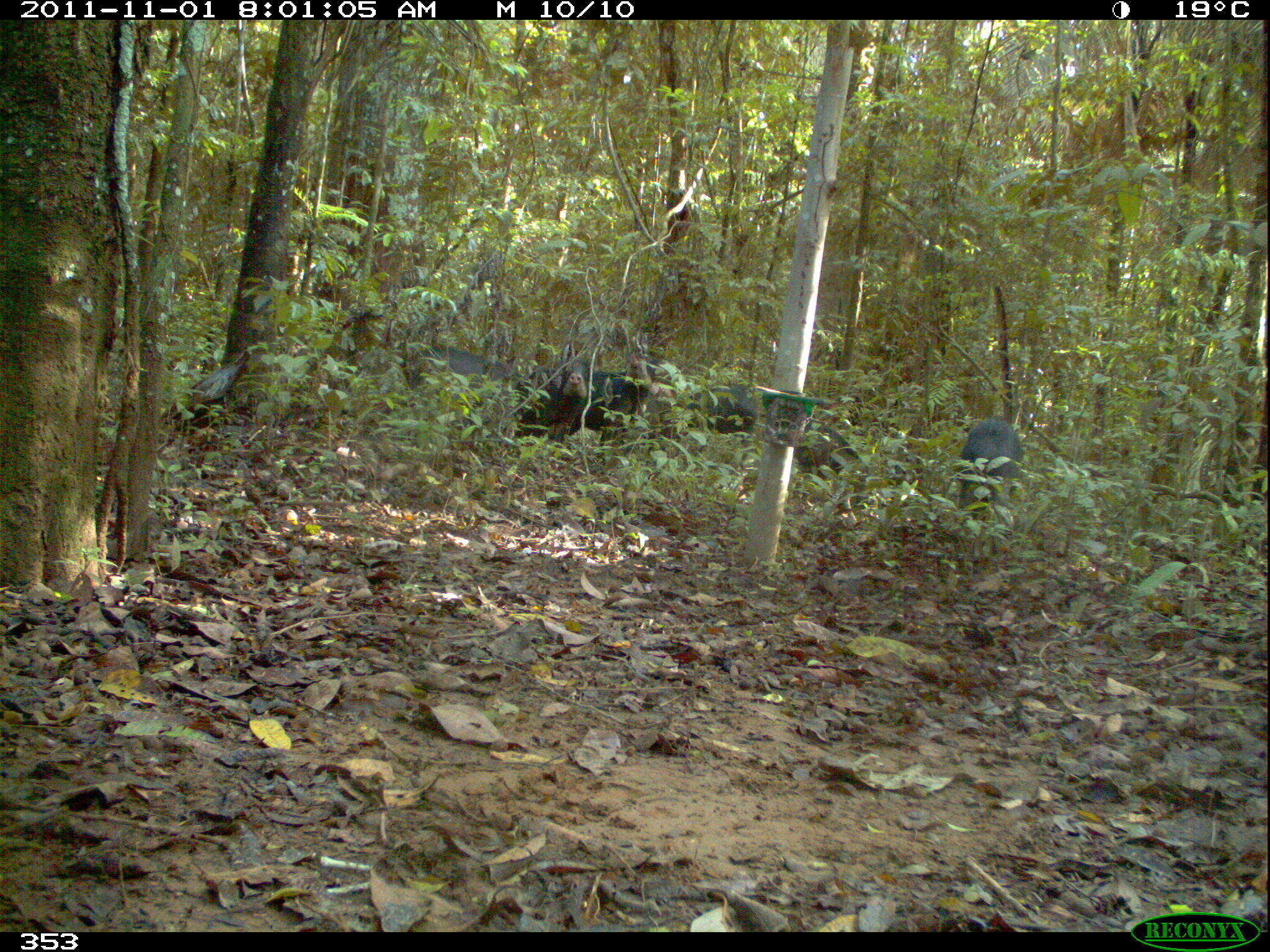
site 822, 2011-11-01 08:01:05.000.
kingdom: Animalia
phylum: Chordata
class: Mammalia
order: Artiodactyla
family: Tayassuidae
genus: Tayassu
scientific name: Tayassu pecari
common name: white-lipped peccary